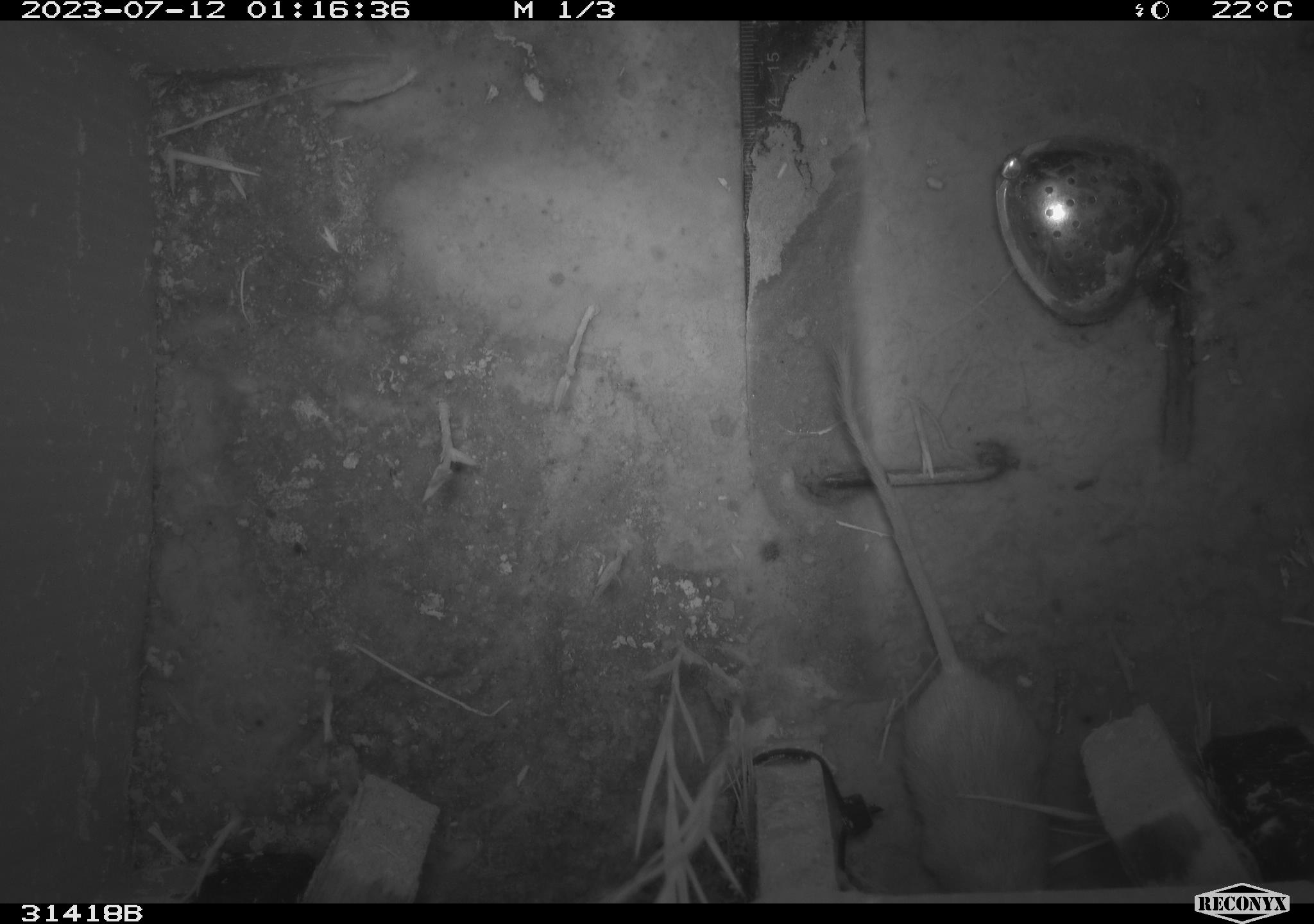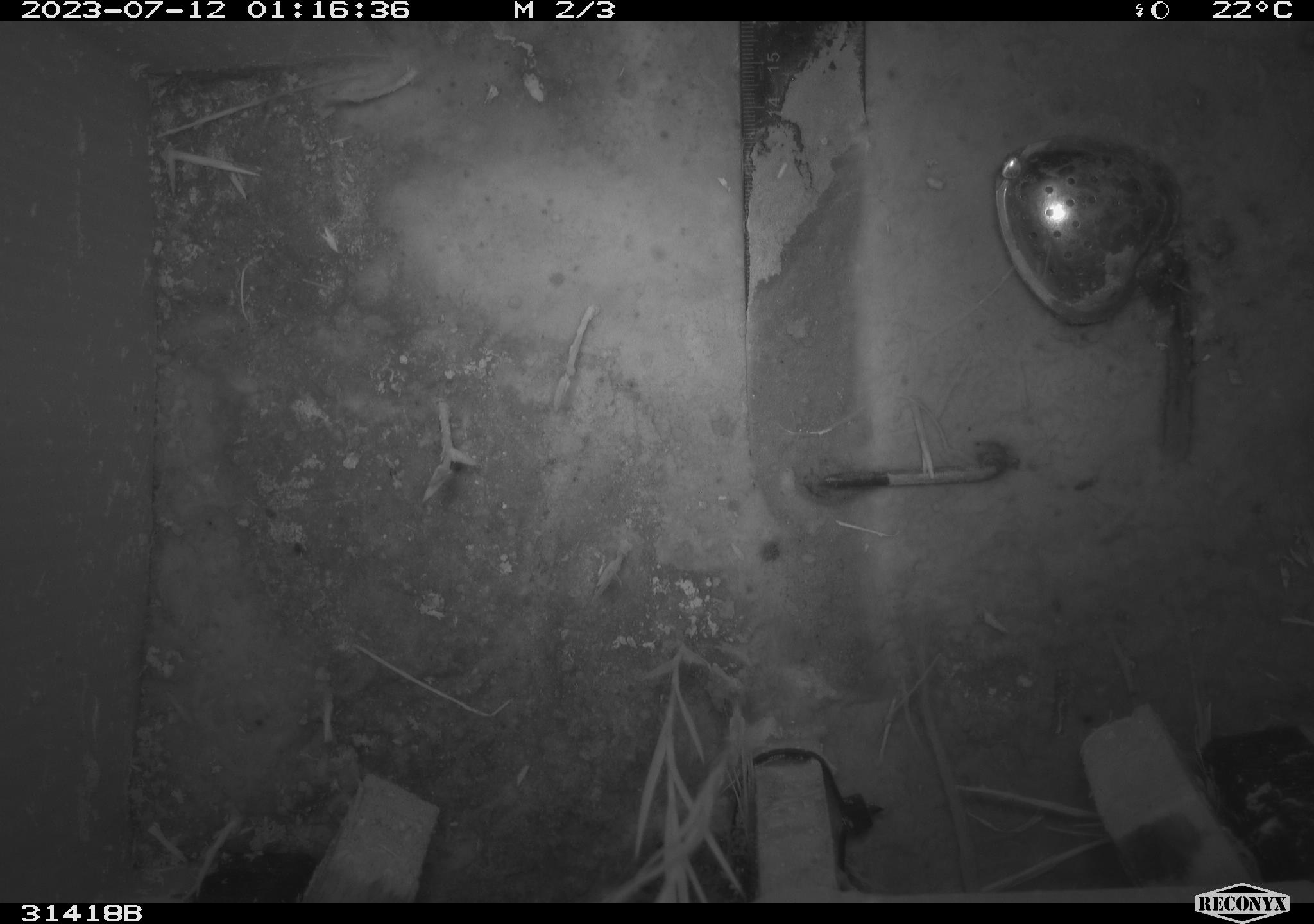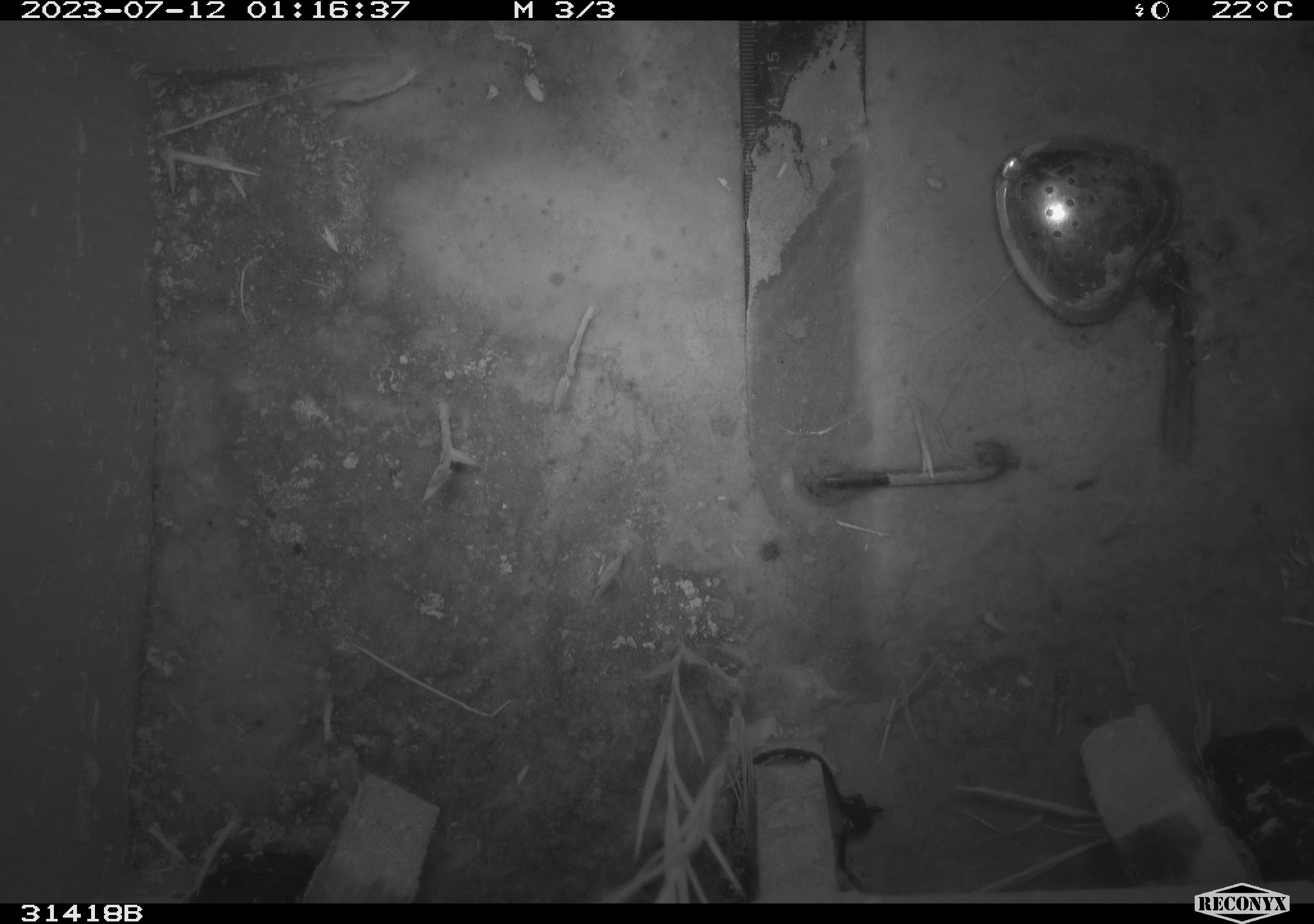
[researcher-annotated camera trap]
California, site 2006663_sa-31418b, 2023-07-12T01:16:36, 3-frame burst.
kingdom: Animalia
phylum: Chordata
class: Mammalia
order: Rodentia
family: Heteromyidae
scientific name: Heteromyidae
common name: kangaroo rats and pocket mice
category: heteromyidae family